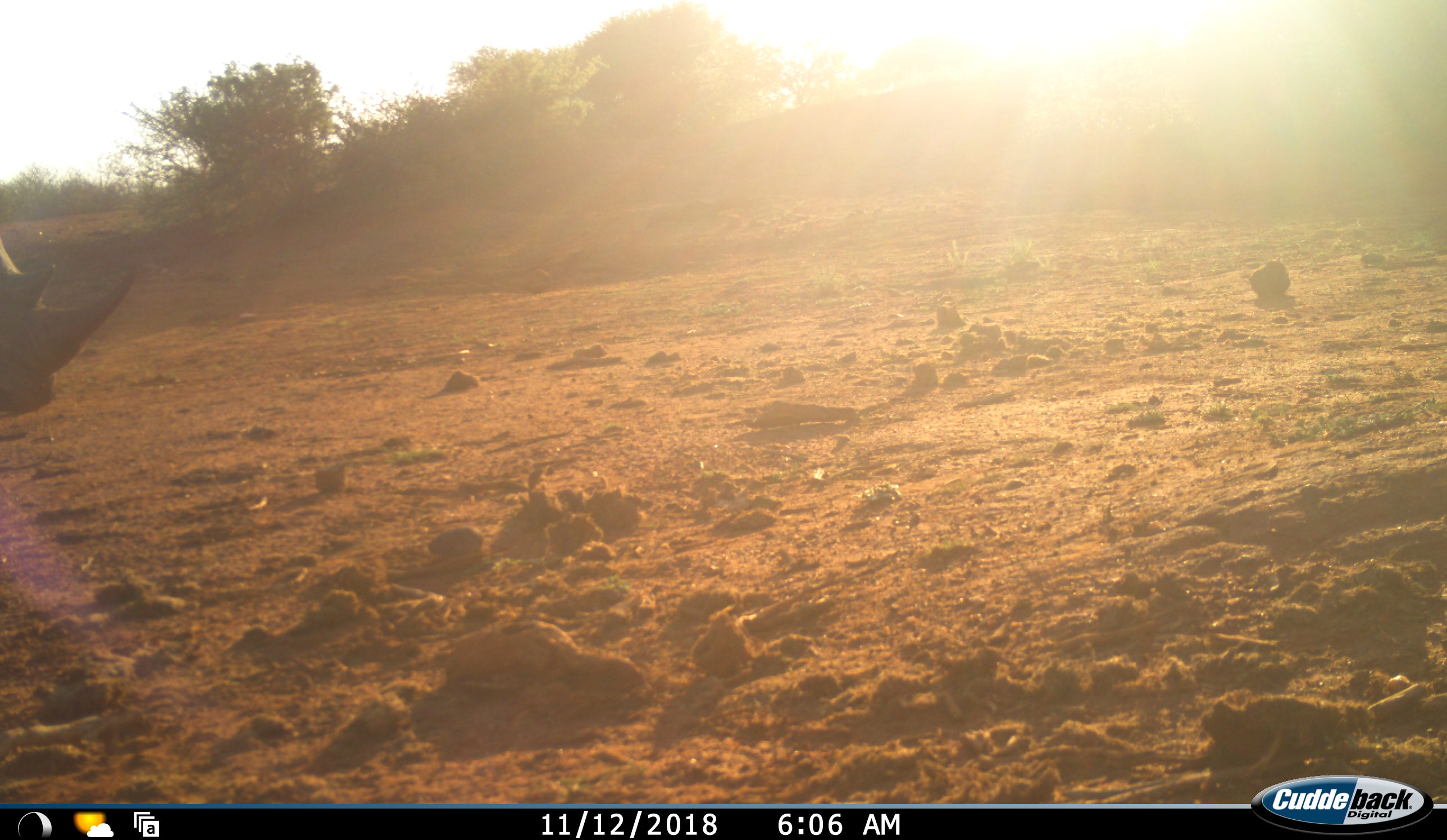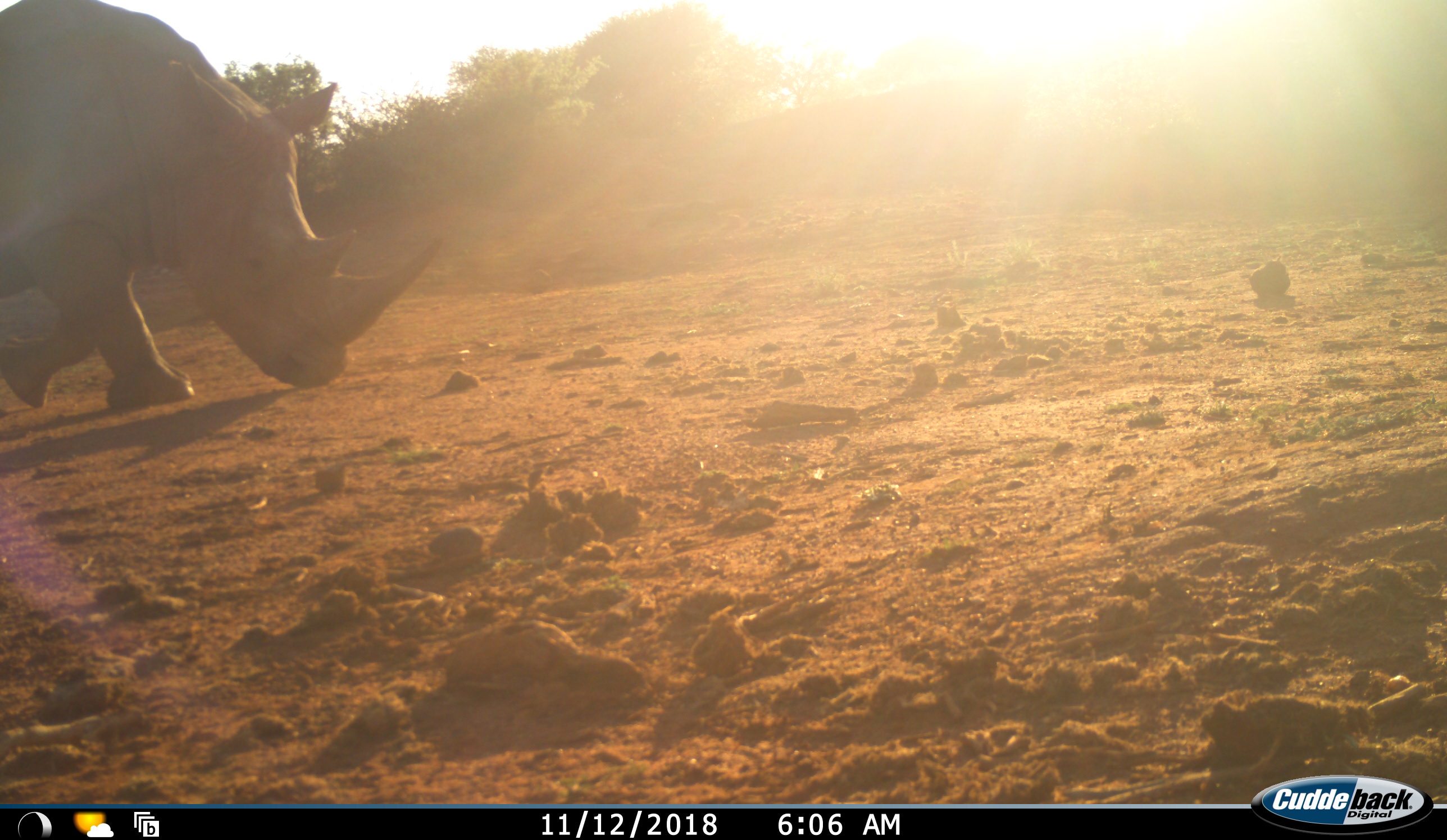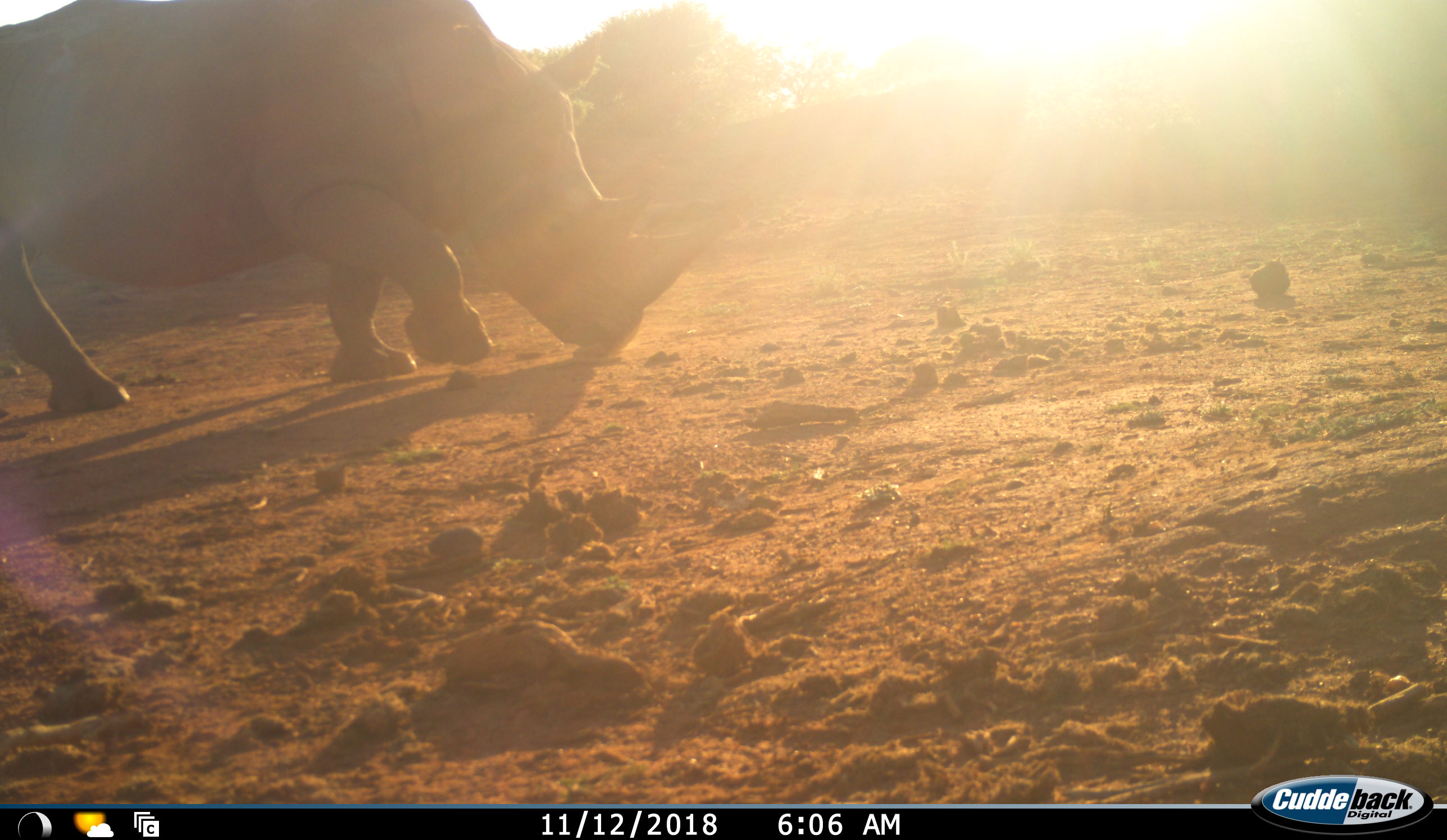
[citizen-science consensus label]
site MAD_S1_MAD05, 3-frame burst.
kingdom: Animalia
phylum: Chordata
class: Mammalia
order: Perissodactyla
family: Rhinocerotidae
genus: Ceratotherium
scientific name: Ceratotherium simum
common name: white rhinoceros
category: rhinoceroswhite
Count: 1.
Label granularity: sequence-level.